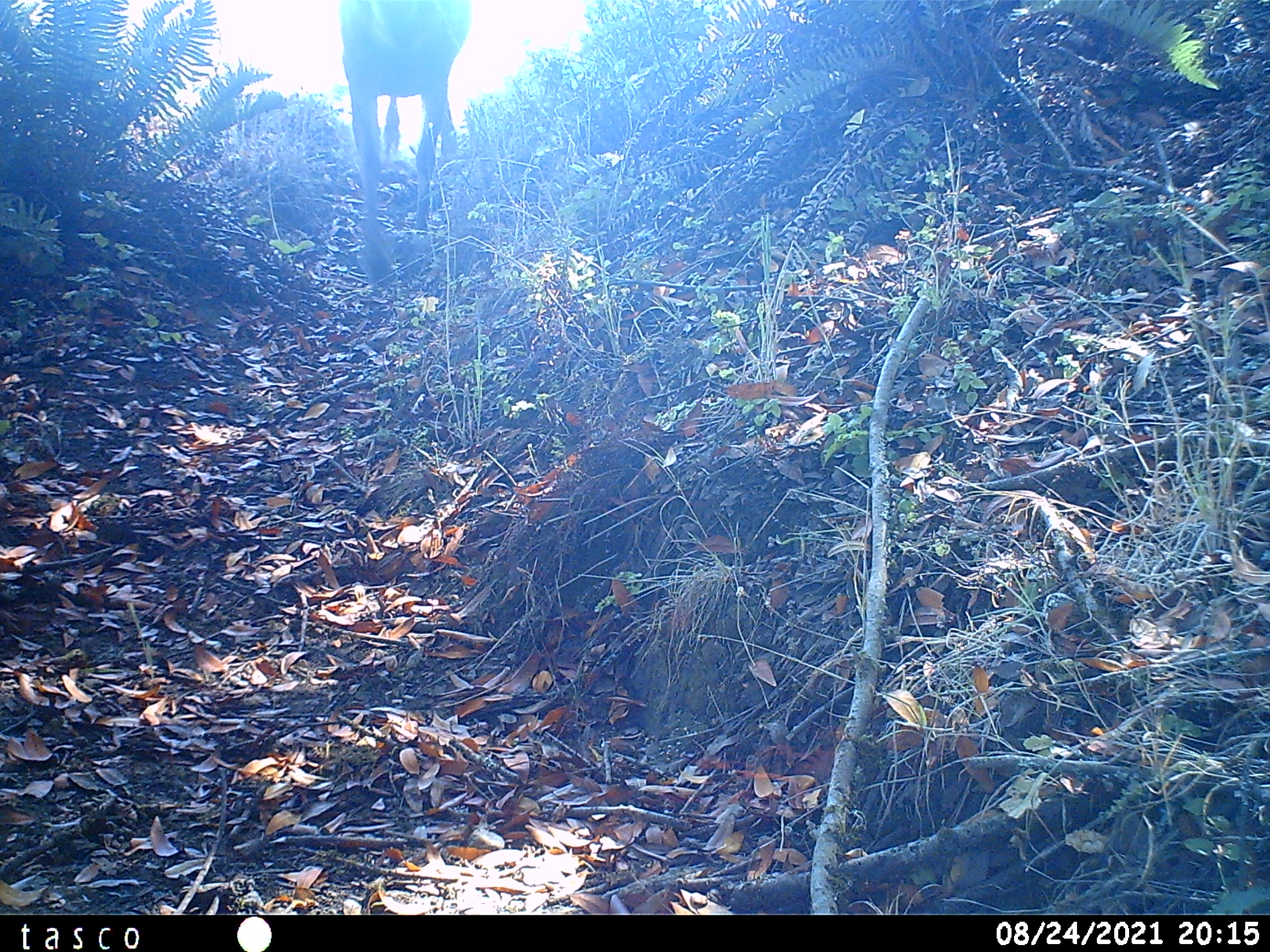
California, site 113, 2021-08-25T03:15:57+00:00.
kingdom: Animalia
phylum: Chordata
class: Mammalia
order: Artiodactyla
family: Cervidae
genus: Odocoileus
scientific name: Odocoileus hemionus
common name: mule deer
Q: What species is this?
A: Mule deer (Odocoileus hemionus).